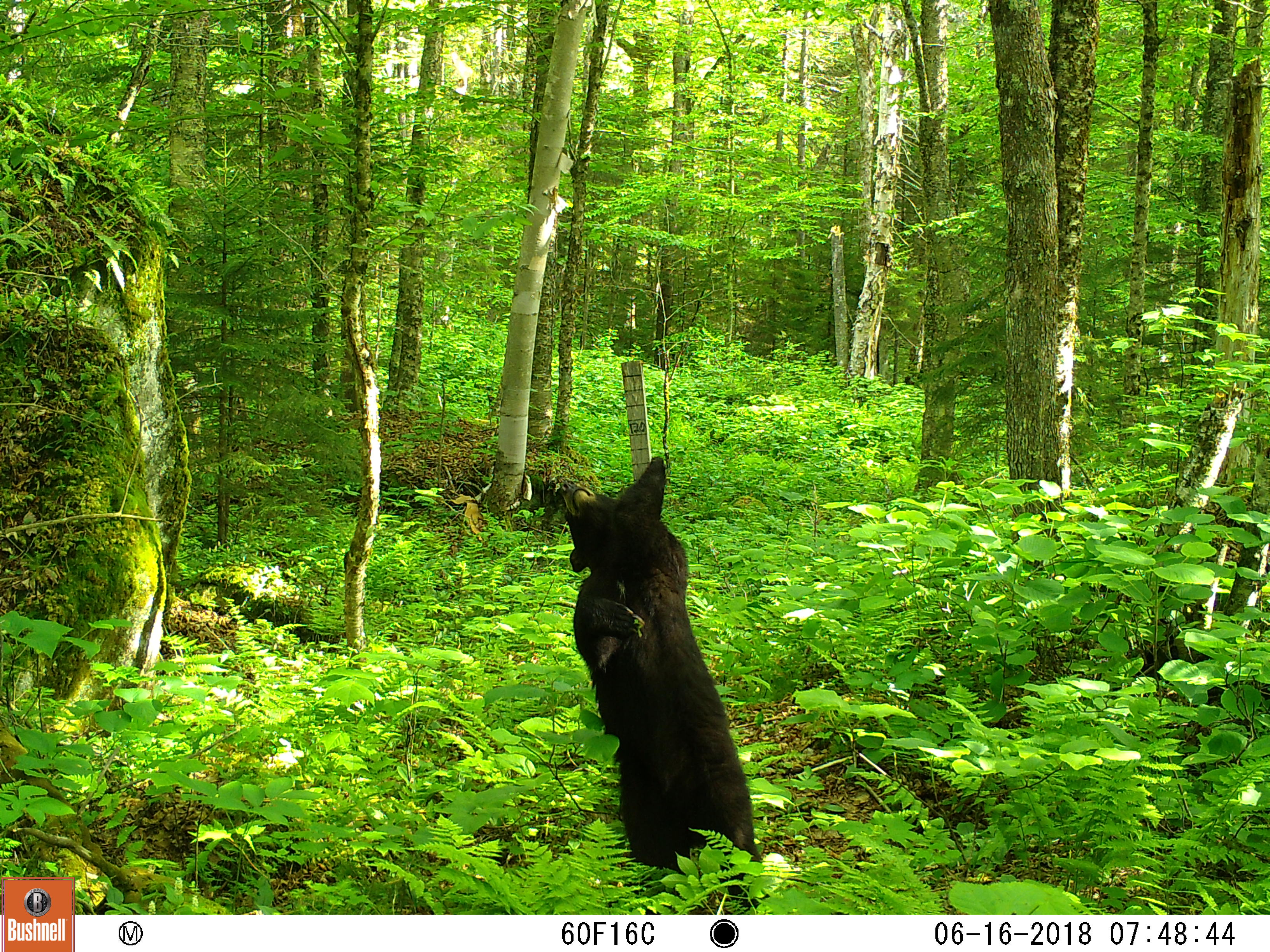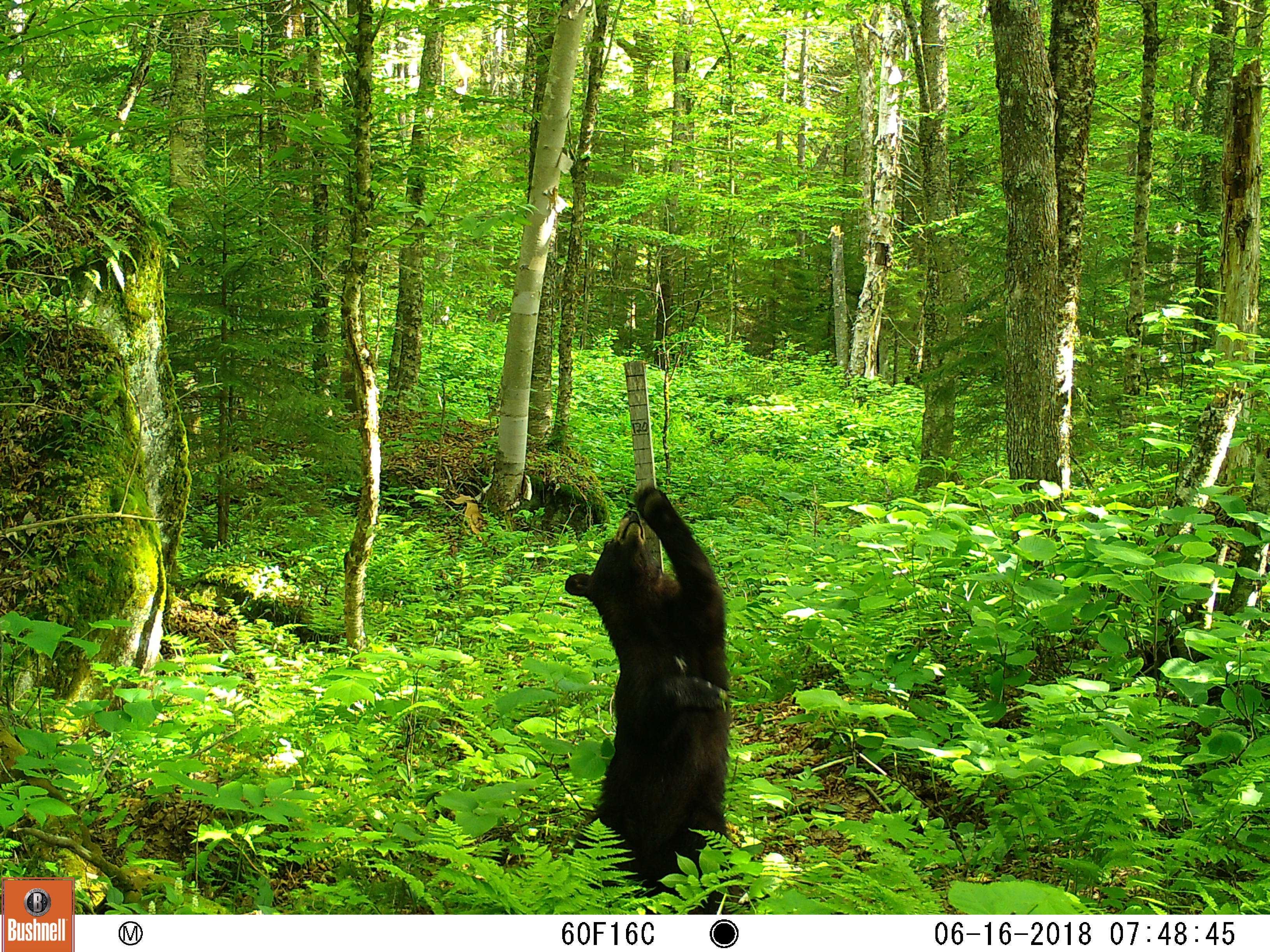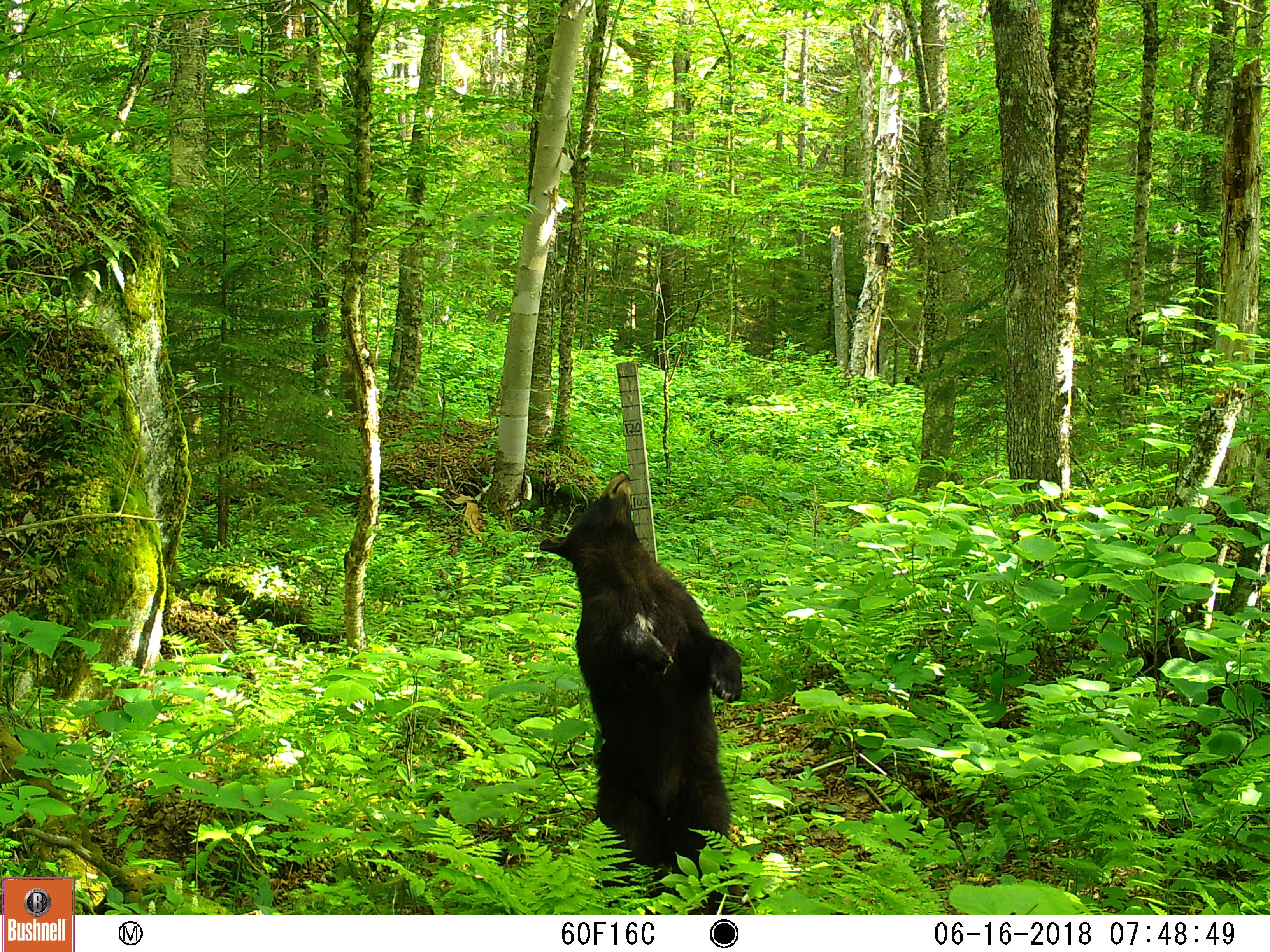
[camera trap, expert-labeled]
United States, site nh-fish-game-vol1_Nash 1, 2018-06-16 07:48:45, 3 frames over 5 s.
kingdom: Animalia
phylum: Chordata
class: Mammalia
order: Carnivora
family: Ursidae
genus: Ursus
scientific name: Ursus americanus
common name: black bear